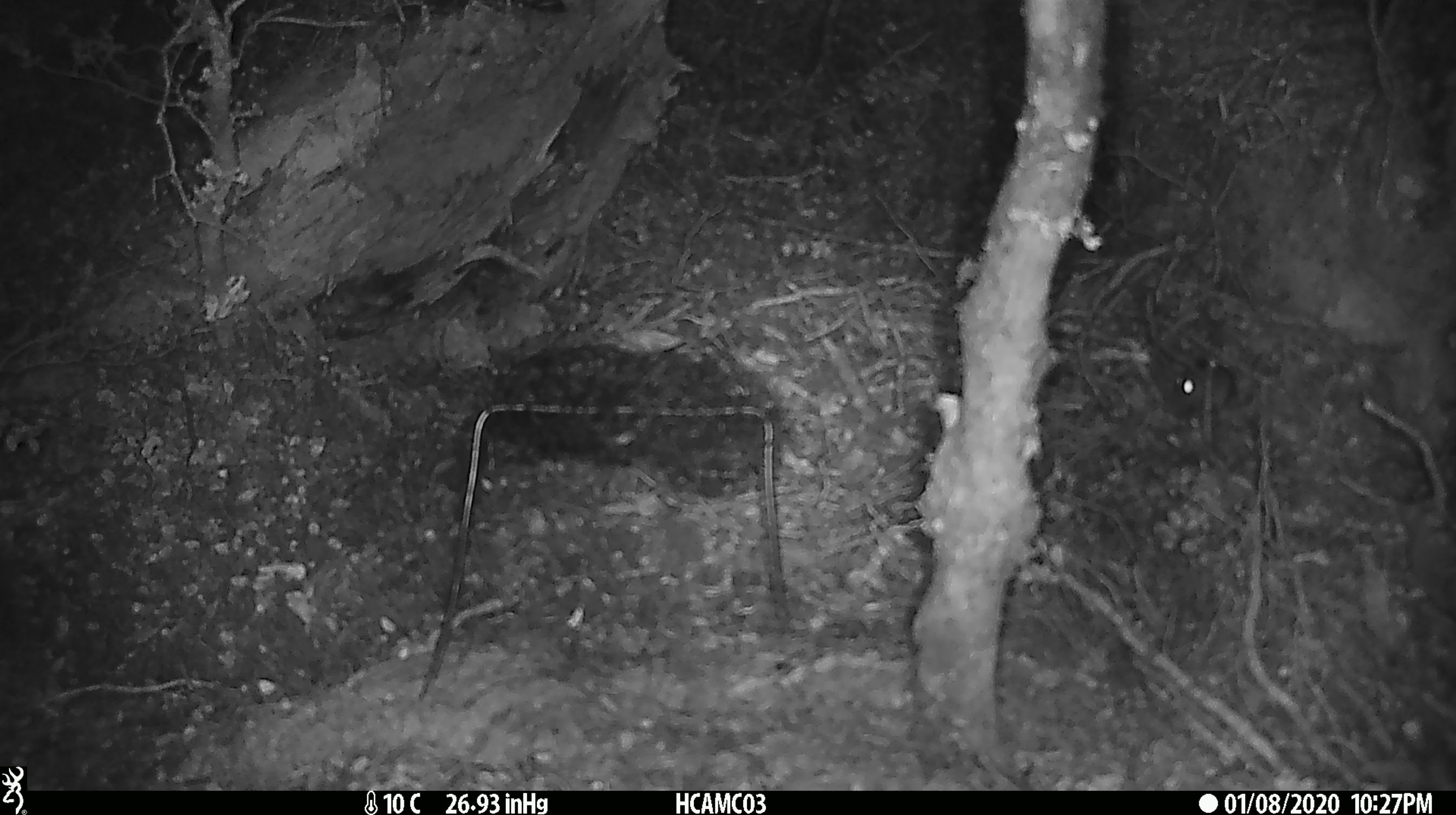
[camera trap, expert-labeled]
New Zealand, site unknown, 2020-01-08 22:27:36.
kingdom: Animalia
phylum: Chordata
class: Mammalia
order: Rodentia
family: Muridae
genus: Mus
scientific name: Mus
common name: mouse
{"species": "mouse (Mus)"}